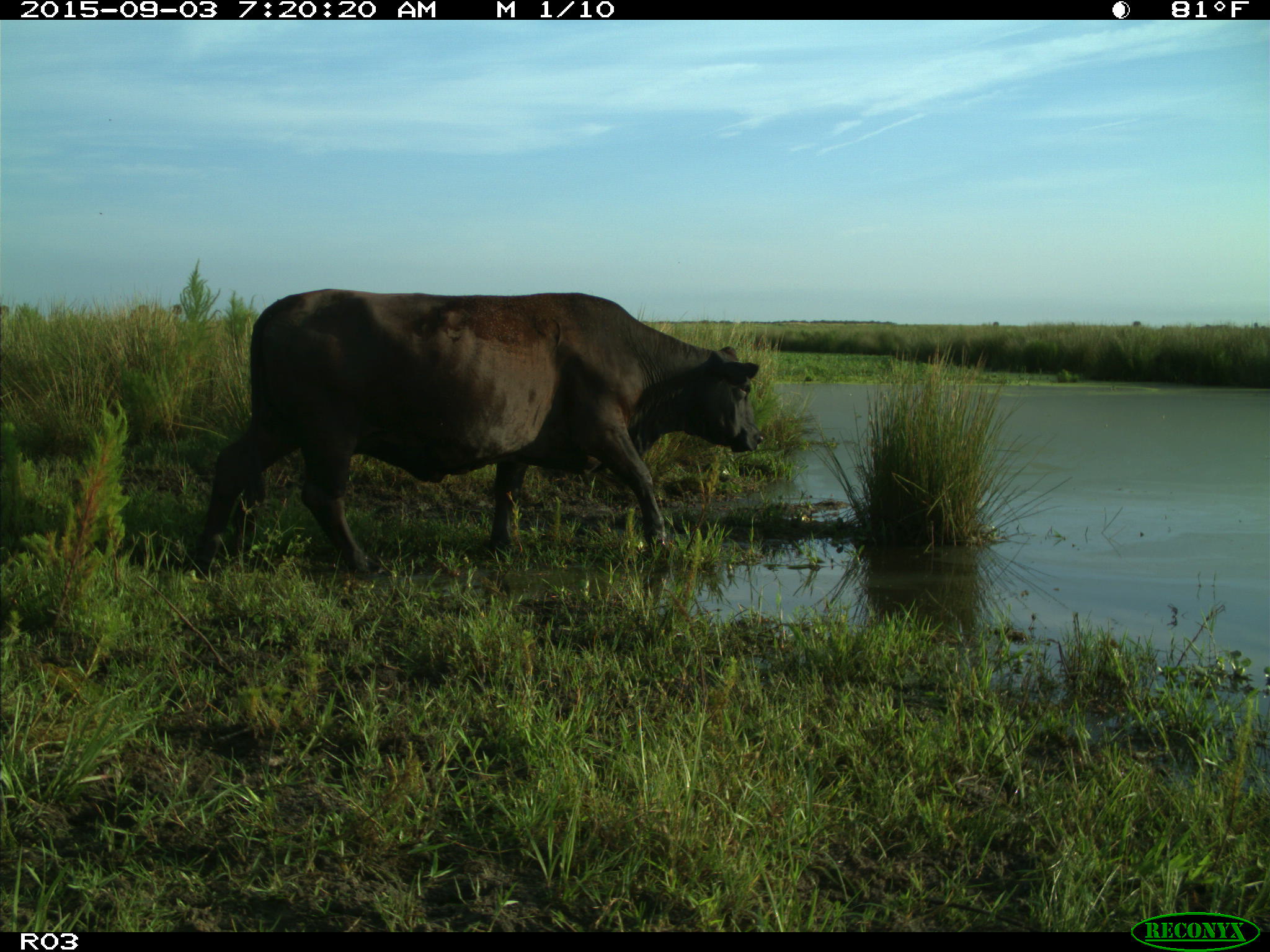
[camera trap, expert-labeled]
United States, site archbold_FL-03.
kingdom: Animalia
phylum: Chordata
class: Mammalia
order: Artiodactyla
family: Bovidae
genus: Bos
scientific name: Bos taurus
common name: domestic cow